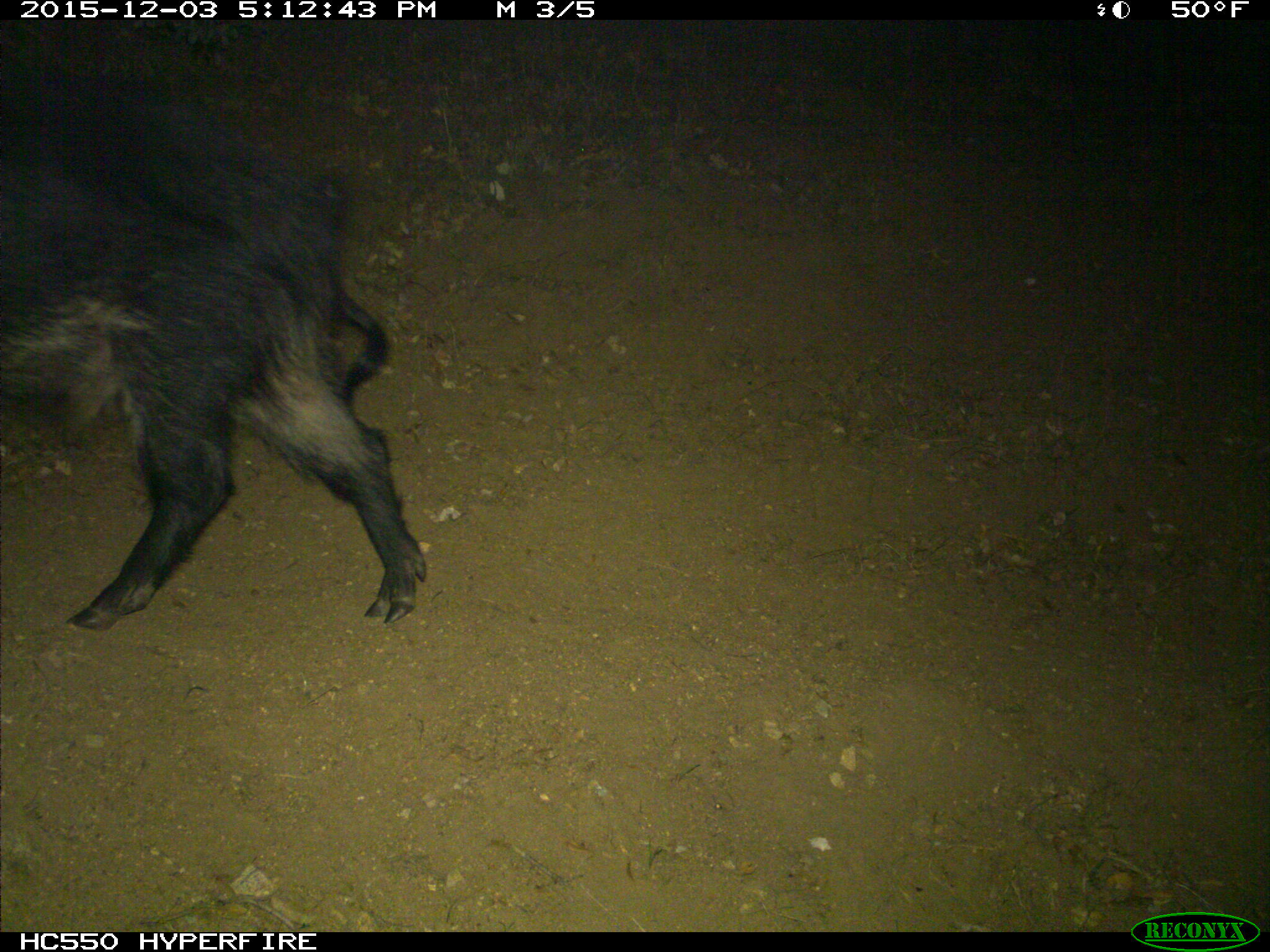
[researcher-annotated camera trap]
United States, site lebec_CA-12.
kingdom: Animalia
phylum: Chordata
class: Mammalia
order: Artiodactyla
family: Suidae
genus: Sus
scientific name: Sus scrofa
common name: wild boar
Sus scrofa (wild boar).